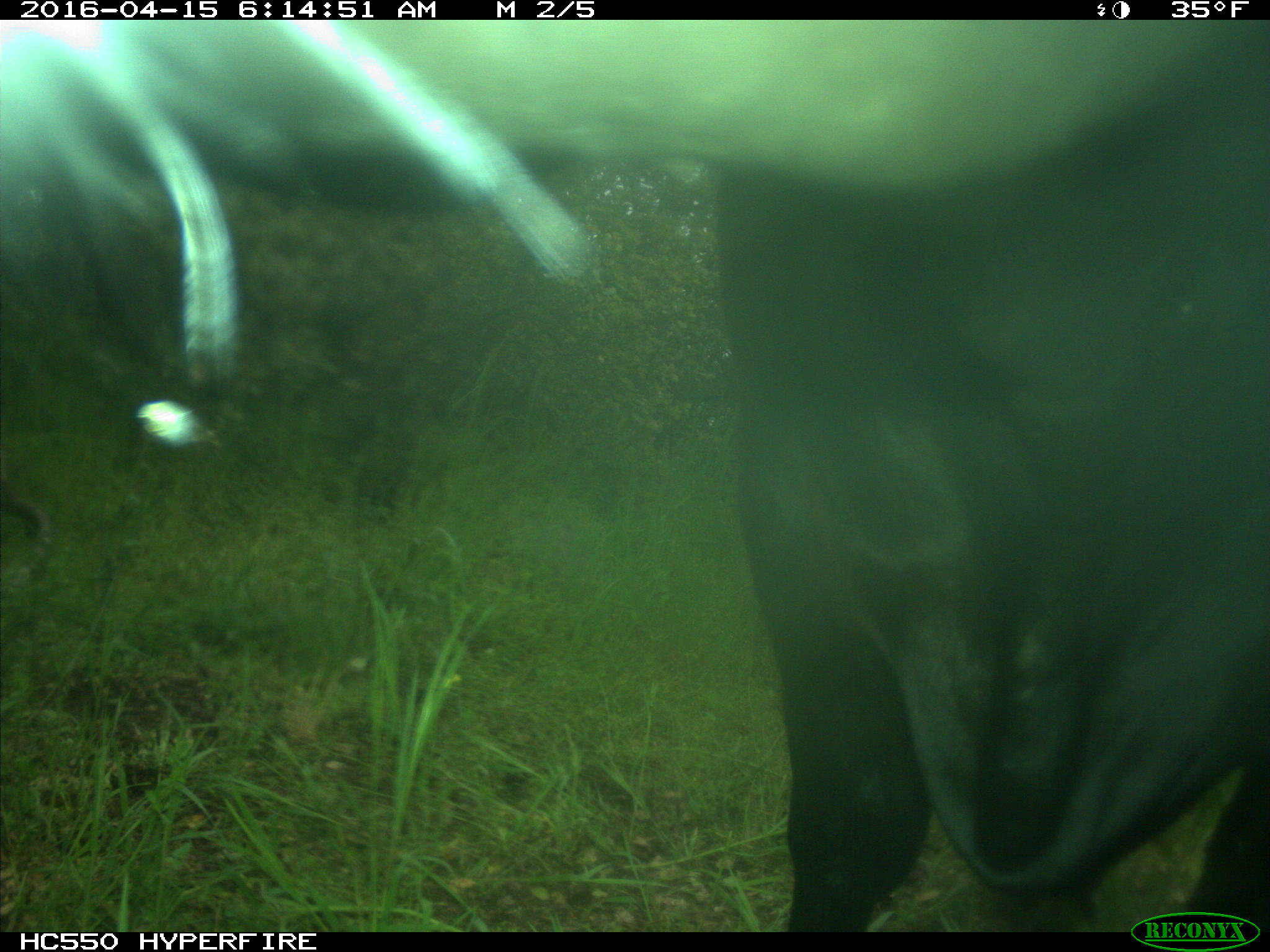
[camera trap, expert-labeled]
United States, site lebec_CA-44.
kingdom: Animalia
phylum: Chordata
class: Mammalia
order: Artiodactyla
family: Bovidae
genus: Bos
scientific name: Bos taurus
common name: domestic cow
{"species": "Bos taurus (domestic cow)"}